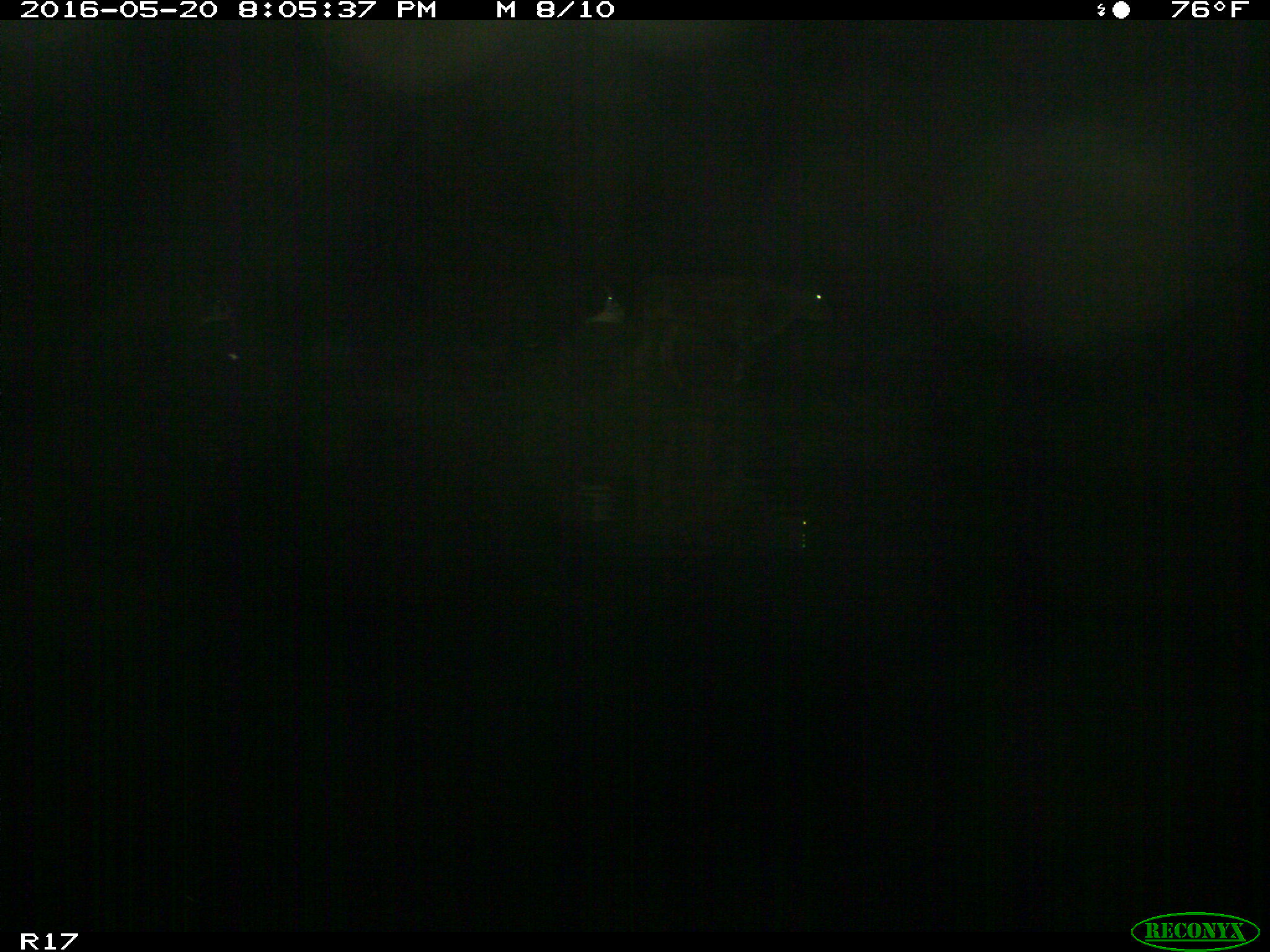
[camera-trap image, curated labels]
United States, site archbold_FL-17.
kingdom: Animalia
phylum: Chordata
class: Mammalia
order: Artiodactyla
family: Bovidae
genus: Bos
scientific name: Bos taurus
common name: domestic cow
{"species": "Bos taurus (domestic cow)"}